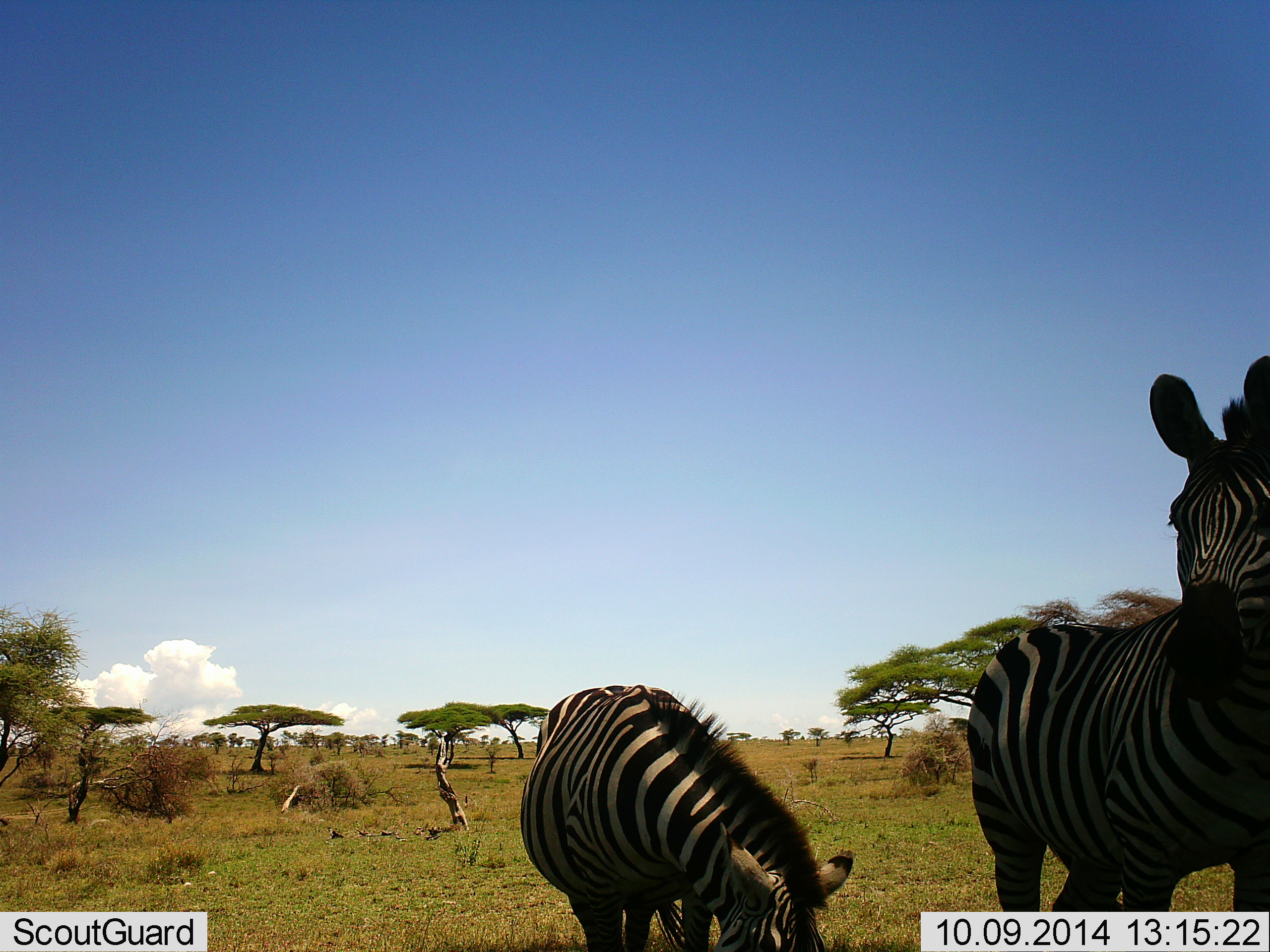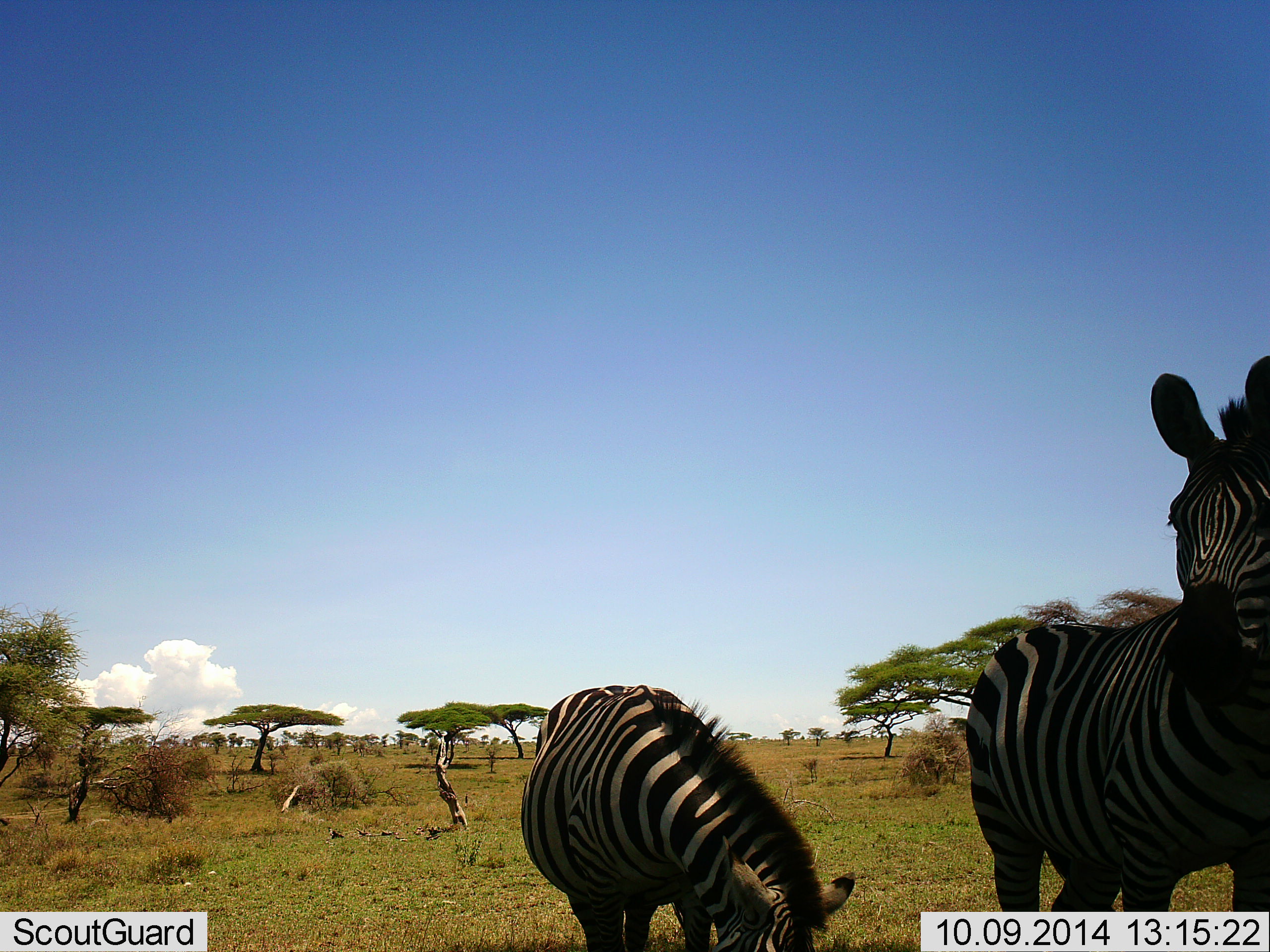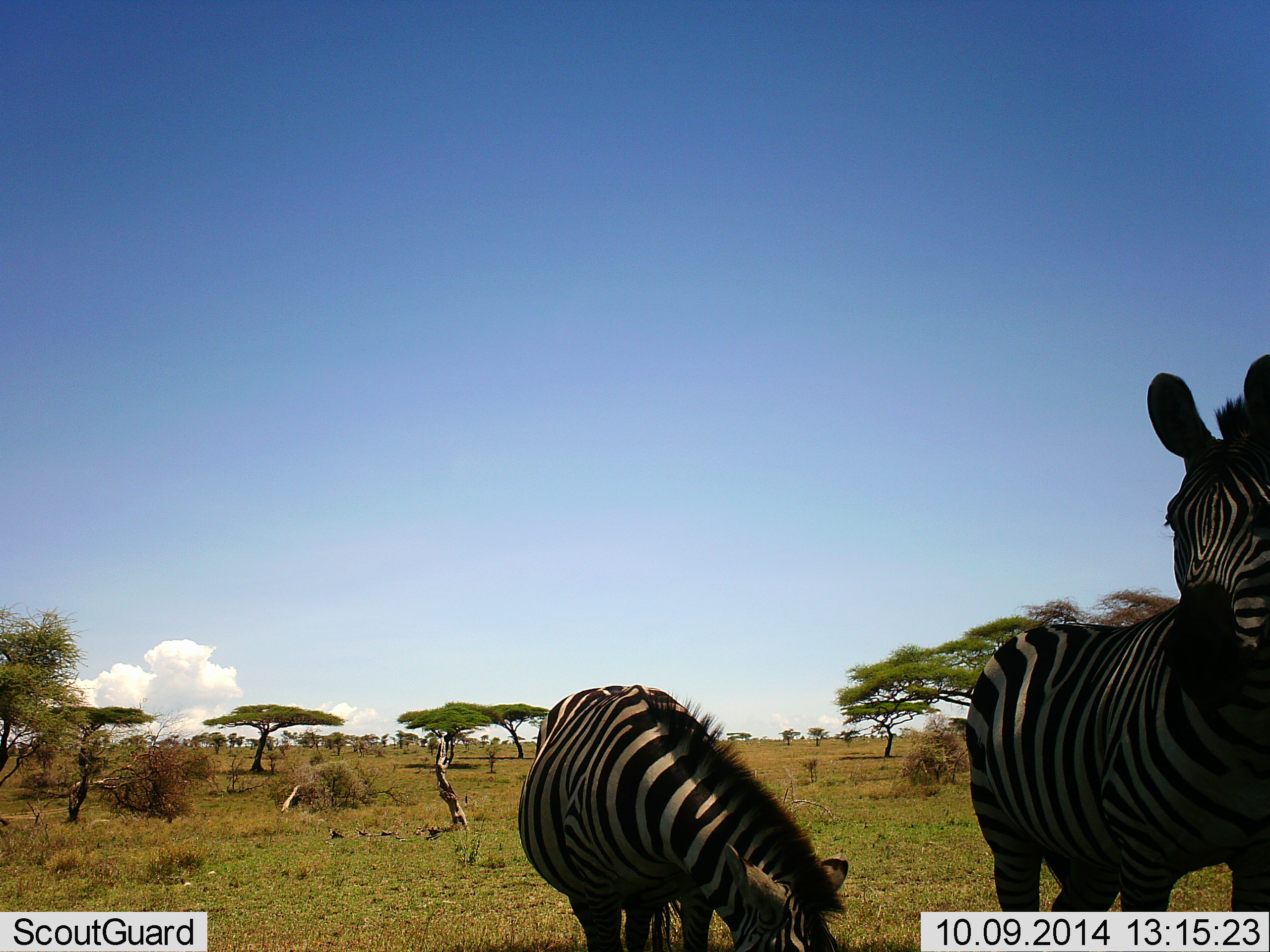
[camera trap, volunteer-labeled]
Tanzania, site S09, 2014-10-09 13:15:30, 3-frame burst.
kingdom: Animalia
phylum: Chordata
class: Mammalia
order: Perissodactyla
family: Equidae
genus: Equus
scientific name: Equus quagga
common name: plains zebra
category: zebra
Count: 2.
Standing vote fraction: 80%.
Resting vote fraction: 10%.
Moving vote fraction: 0%.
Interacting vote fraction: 0%.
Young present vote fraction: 0%.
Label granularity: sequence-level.